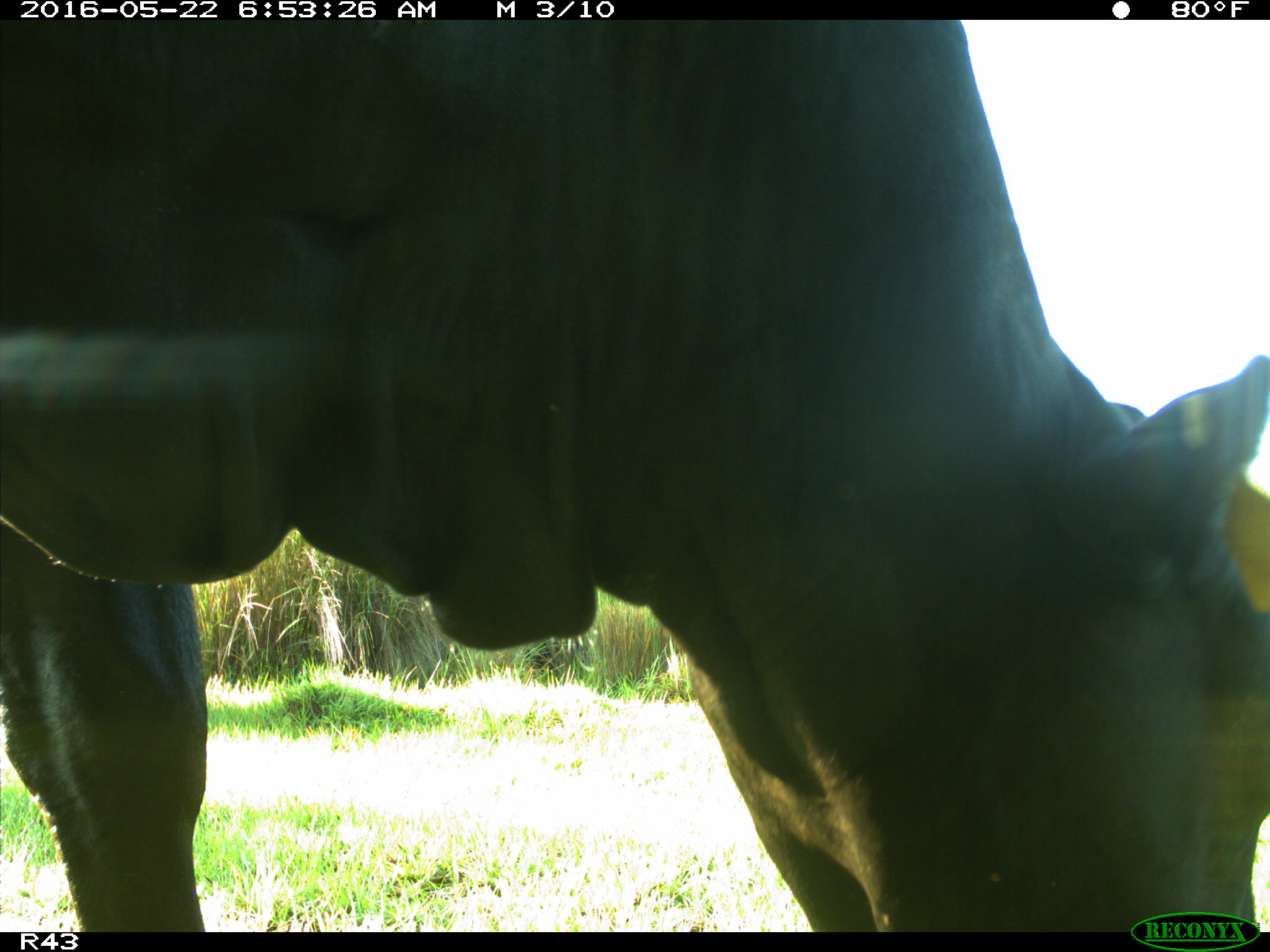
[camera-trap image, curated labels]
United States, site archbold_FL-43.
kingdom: Animalia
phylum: Chordata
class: Mammalia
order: Artiodactyla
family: Bovidae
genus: Bos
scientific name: Bos taurus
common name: domestic cow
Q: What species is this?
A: Bos taurus (domestic cow).